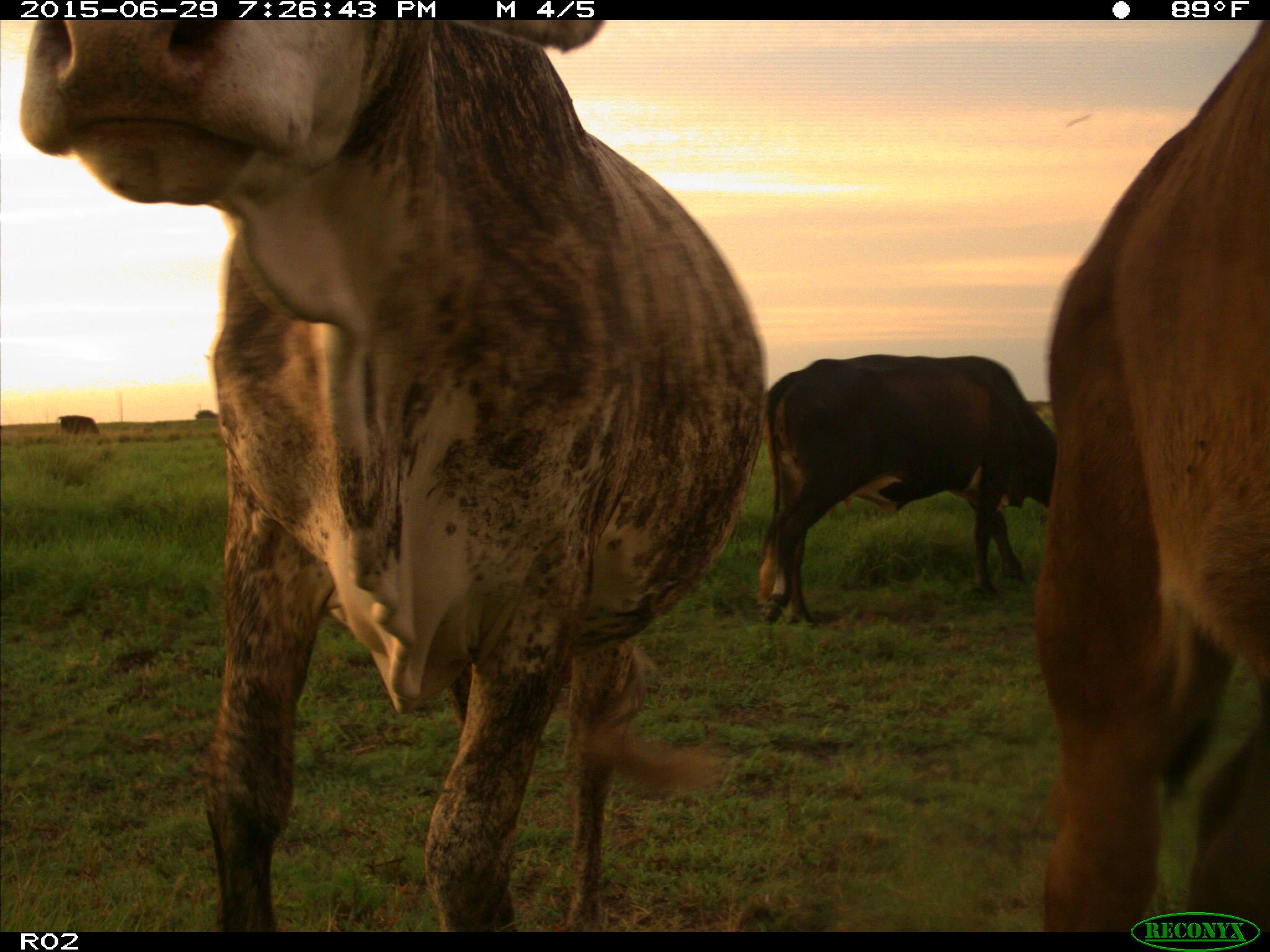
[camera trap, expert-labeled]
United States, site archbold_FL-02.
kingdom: Animalia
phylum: Chordata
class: Mammalia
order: Artiodactyla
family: Bovidae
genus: Bos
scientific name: Bos taurus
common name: domestic cow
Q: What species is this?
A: Bos taurus (domestic cow).